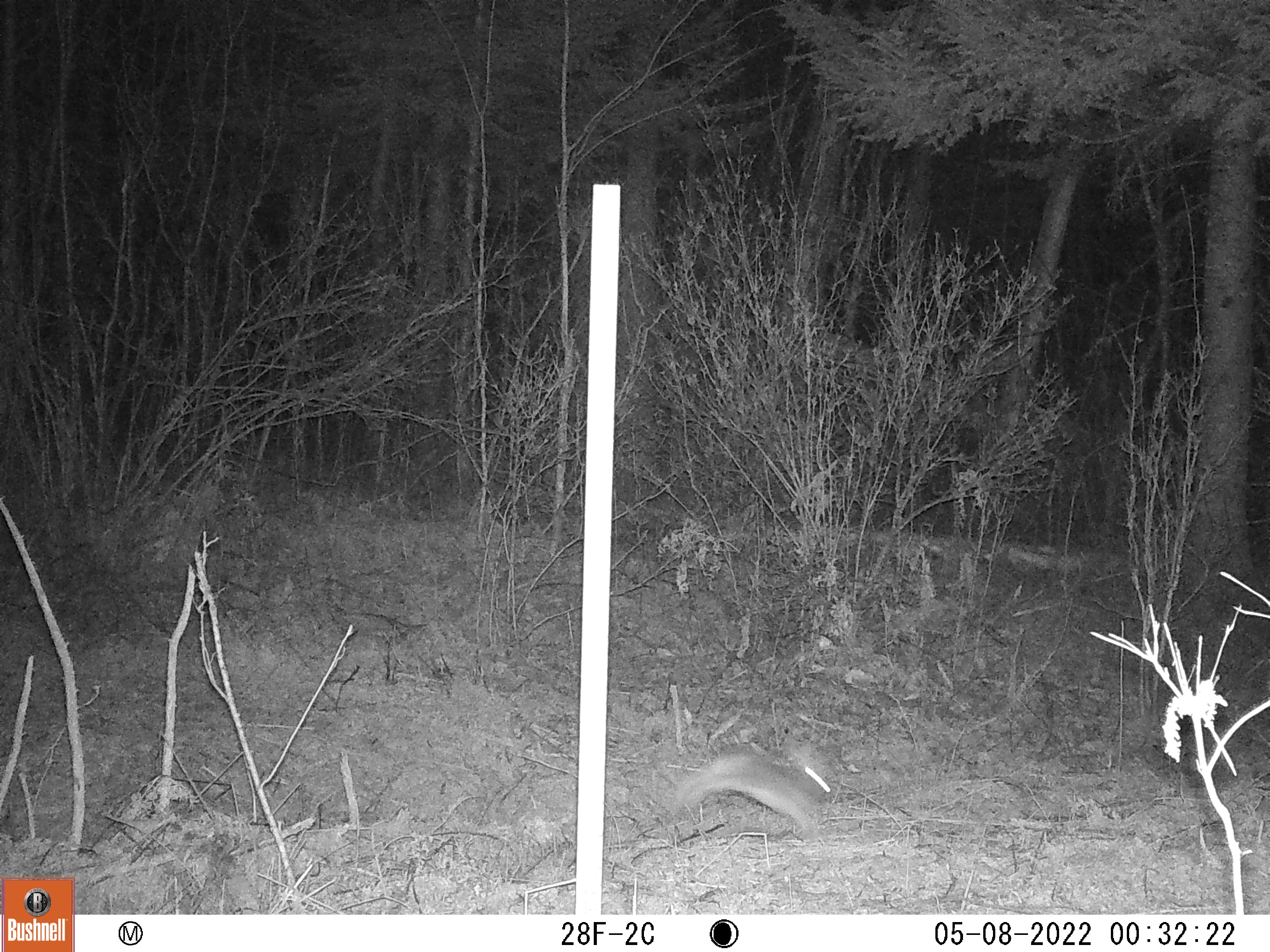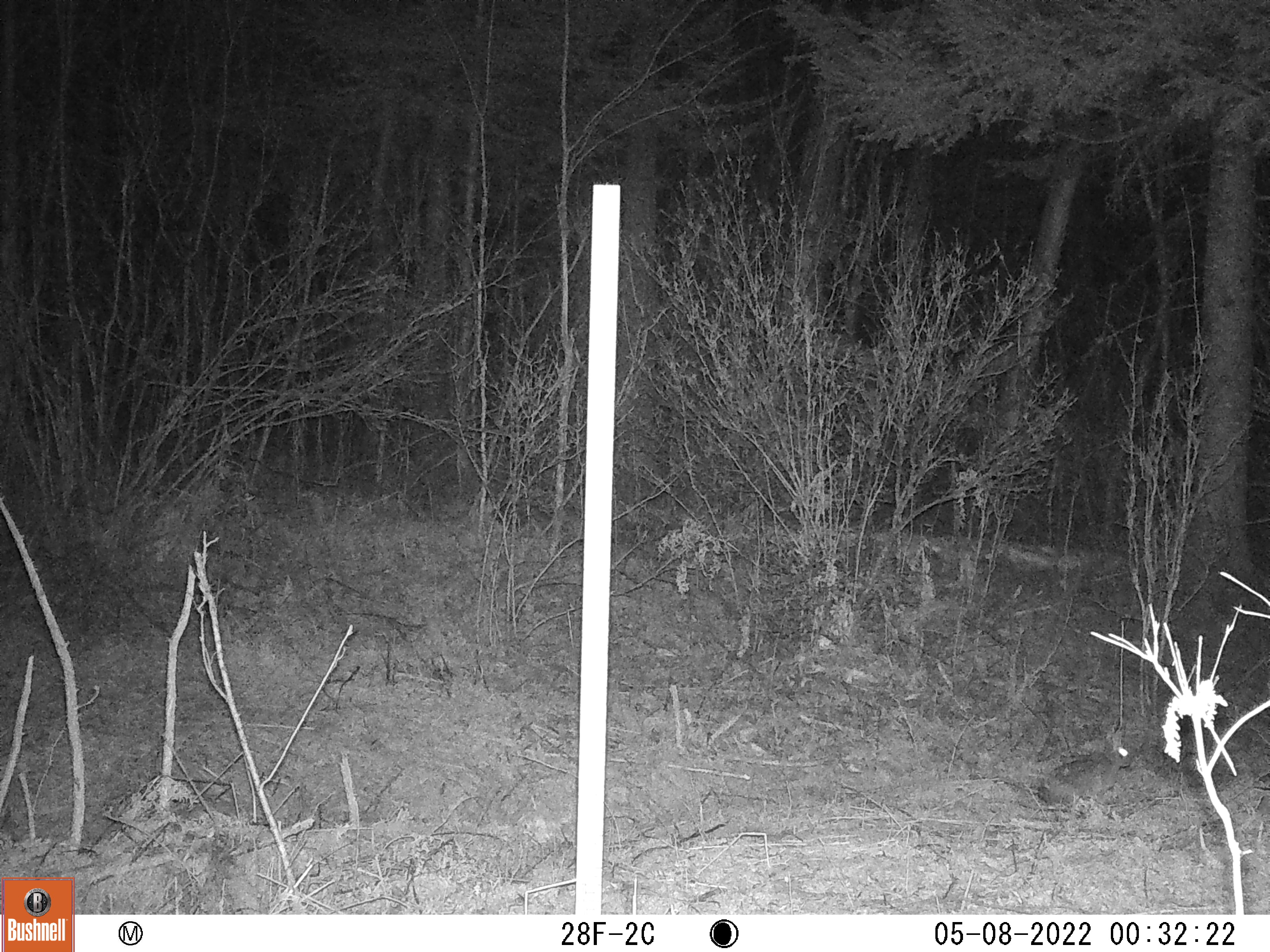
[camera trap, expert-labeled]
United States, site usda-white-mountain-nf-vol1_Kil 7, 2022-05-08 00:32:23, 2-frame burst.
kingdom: Animalia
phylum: Chordata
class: Mammalia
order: Lagomorpha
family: Leporidae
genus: Lepus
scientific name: Lepus americanus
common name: snowshoe hare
Snowshoe hare (Lepus americanus).